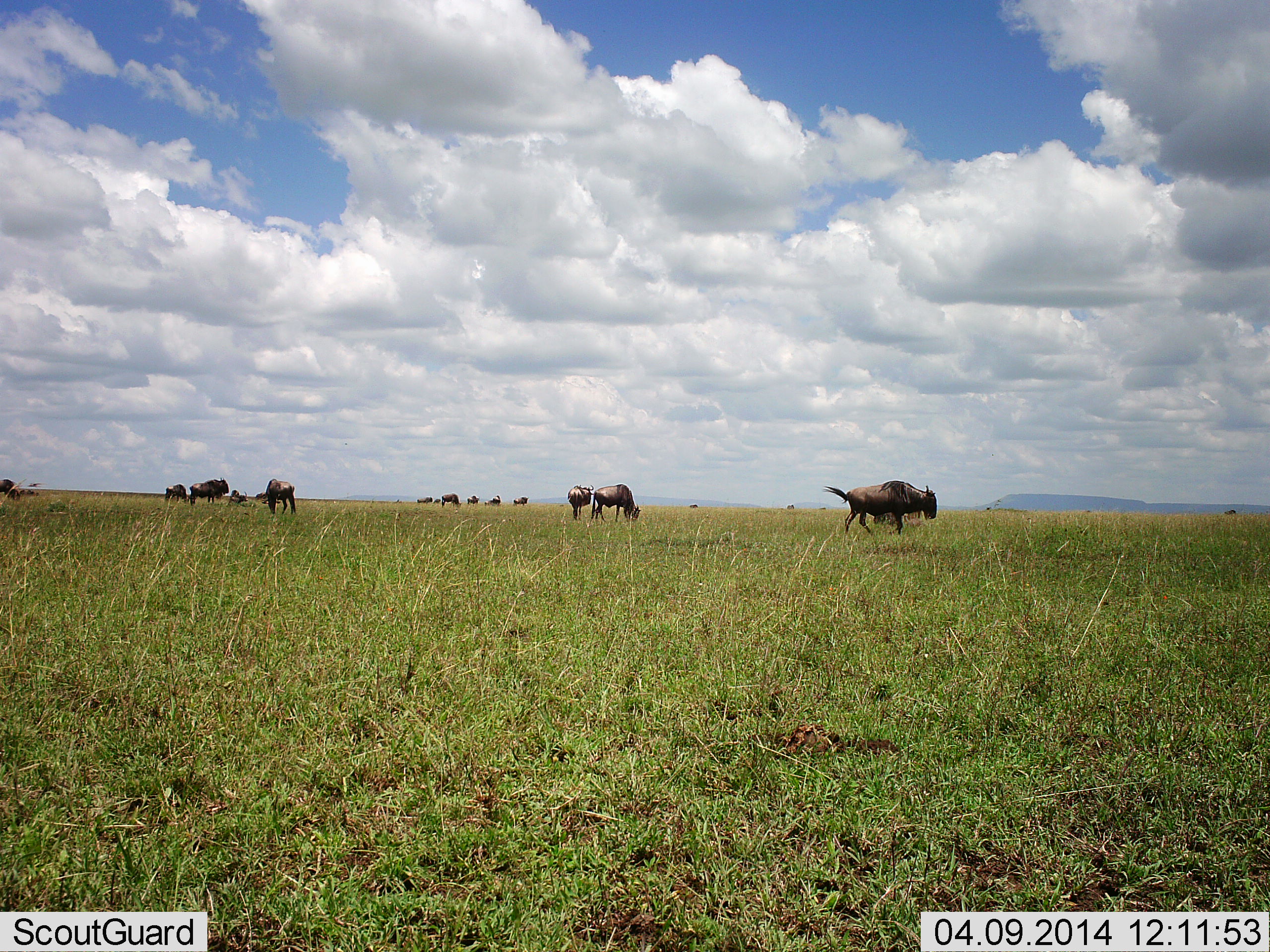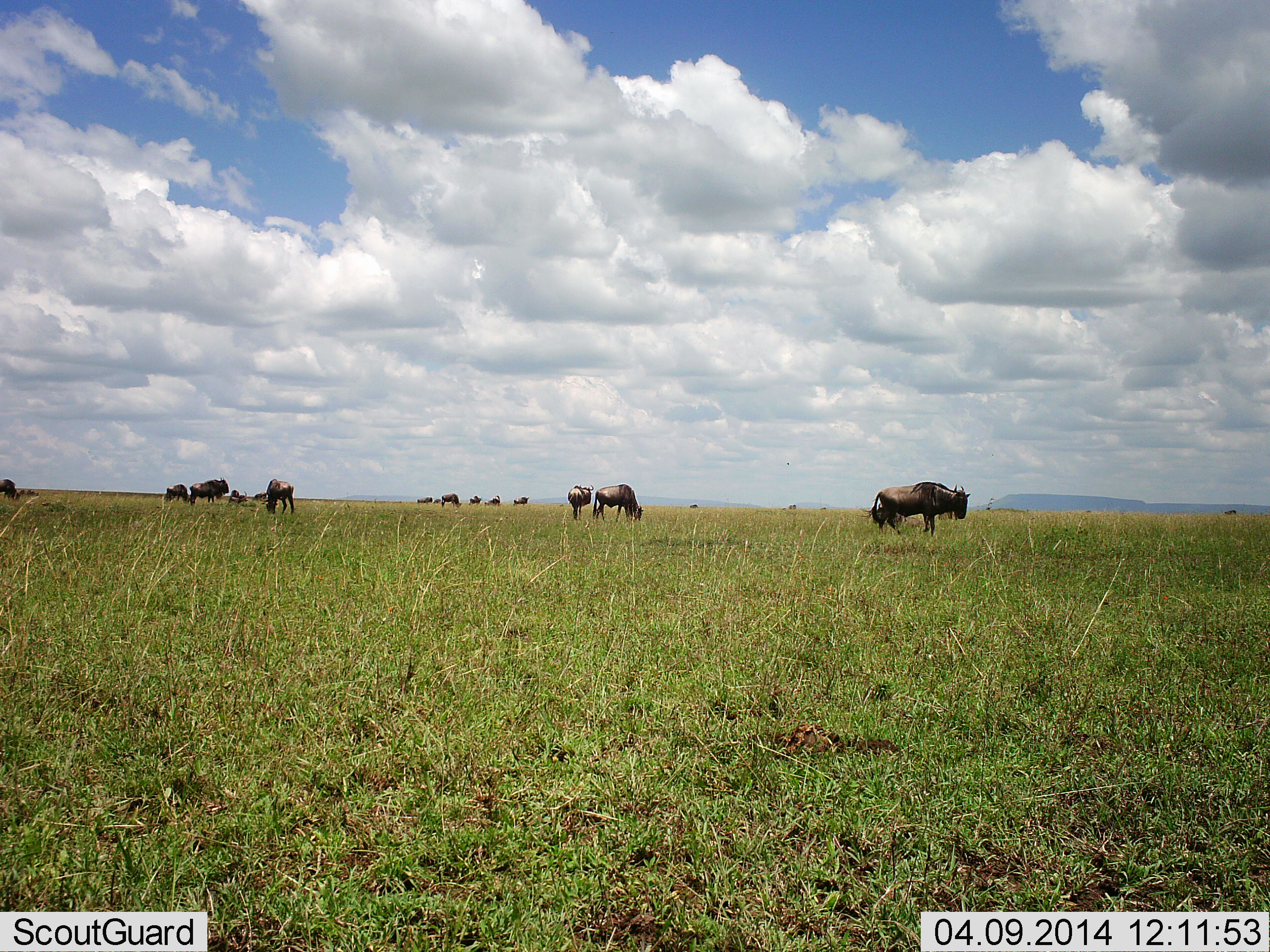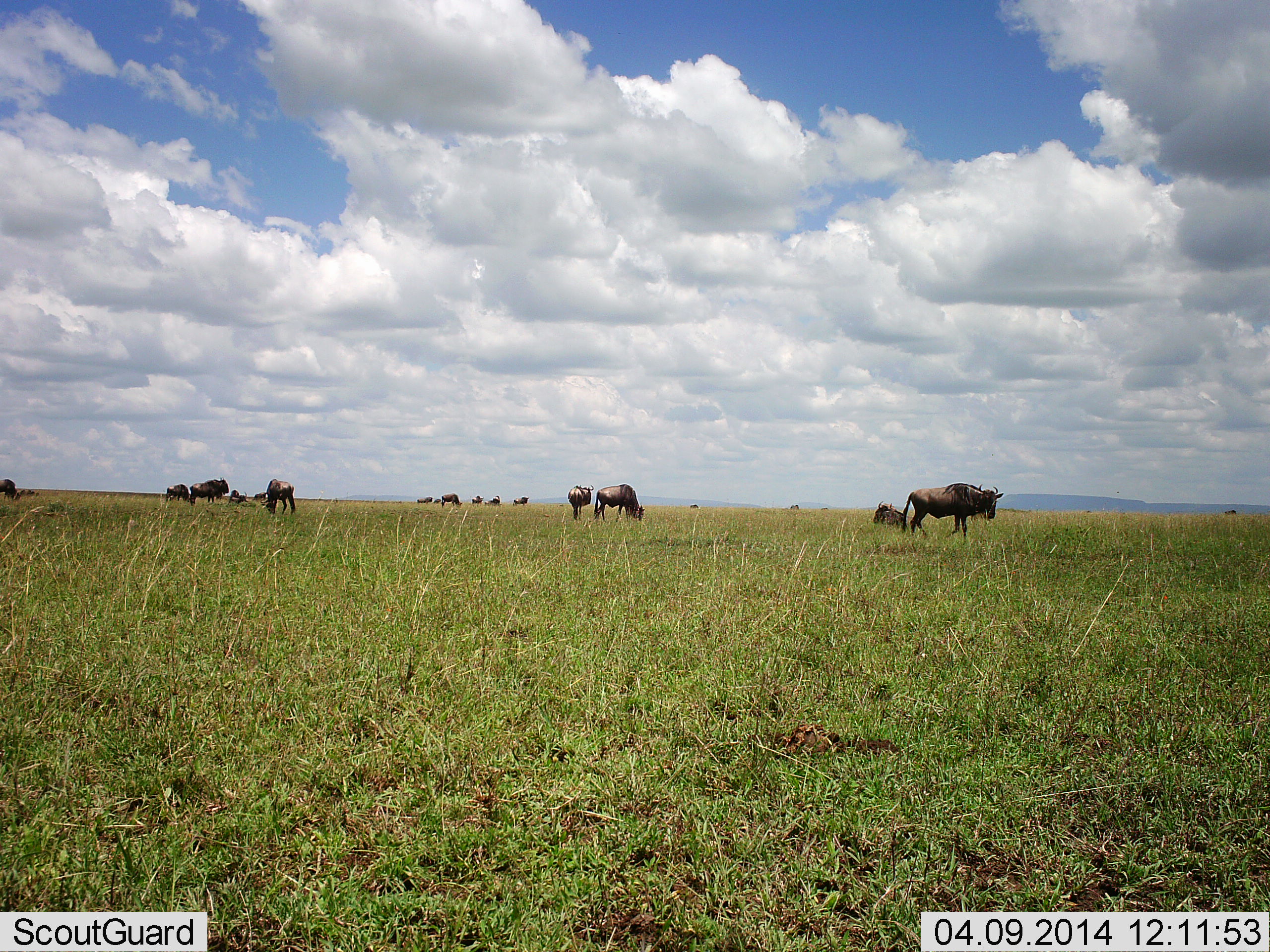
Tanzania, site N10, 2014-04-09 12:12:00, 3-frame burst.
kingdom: Animalia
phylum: Chordata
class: Mammalia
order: Artiodactyla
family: Bovidae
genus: Connochaetes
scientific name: Connochaetes taurinus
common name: blue wildebeest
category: wildebeest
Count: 11-50.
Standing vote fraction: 80%.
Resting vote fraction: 20%.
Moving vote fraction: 40%.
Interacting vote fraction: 0%.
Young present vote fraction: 0%.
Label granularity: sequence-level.